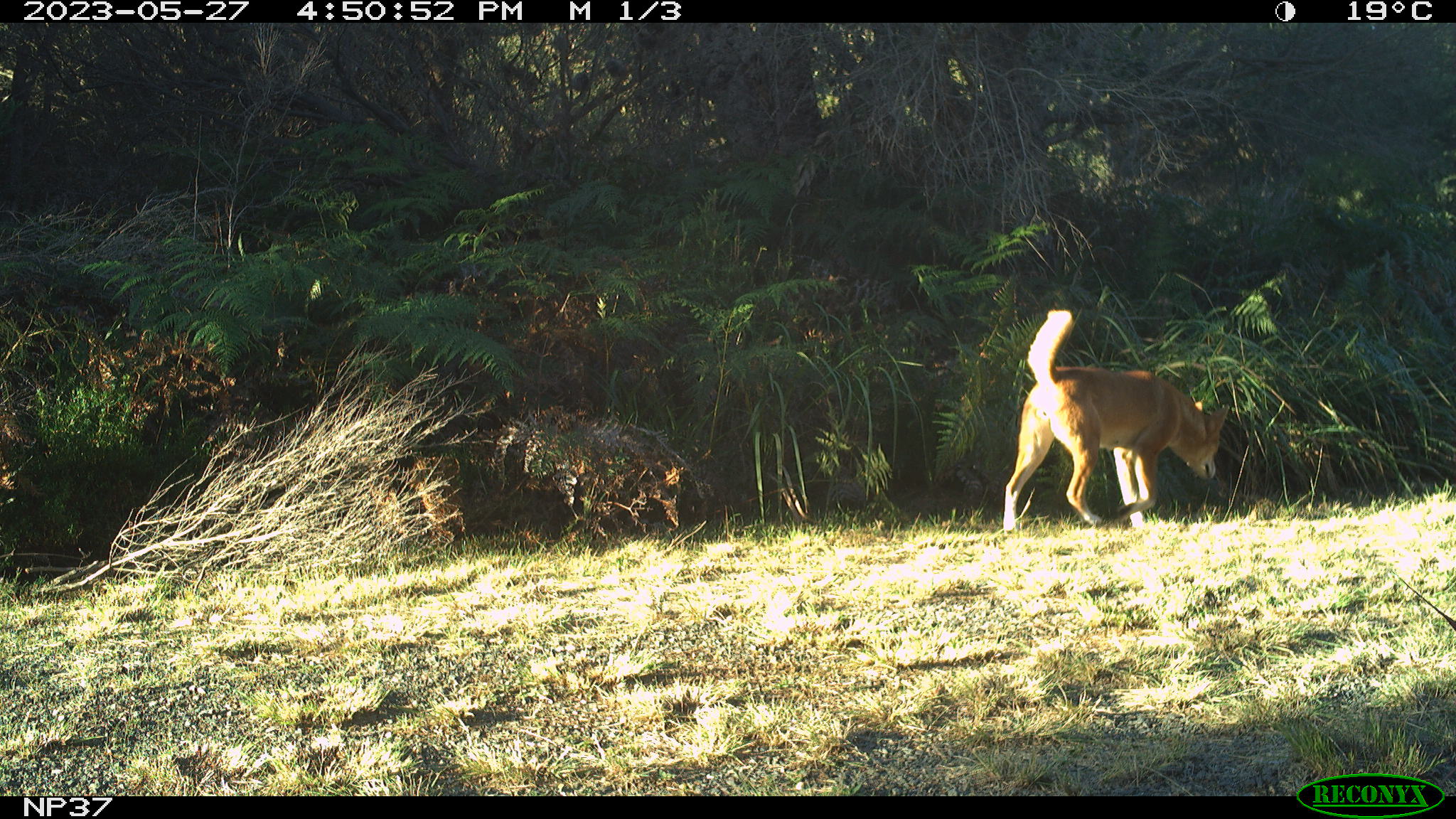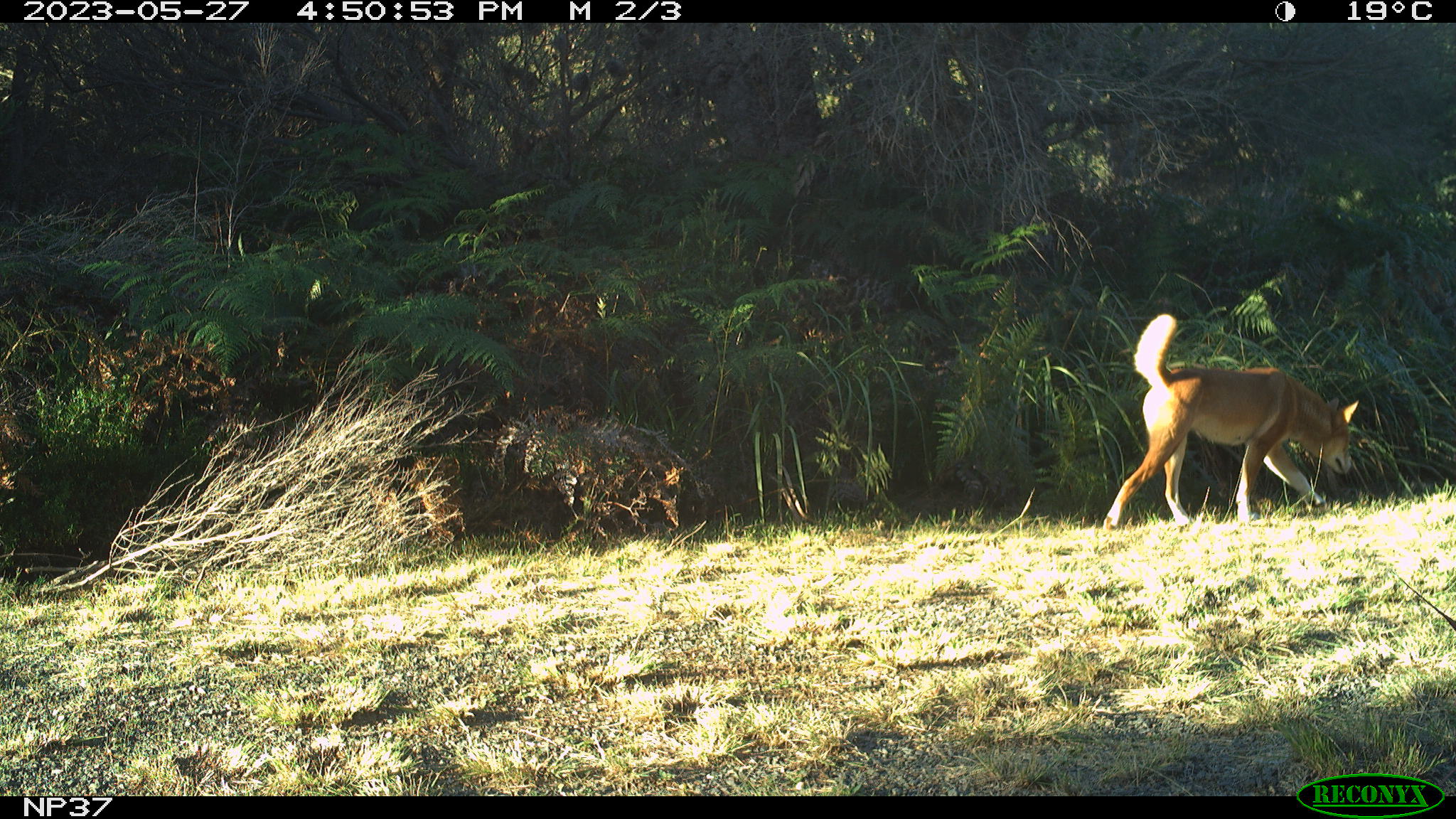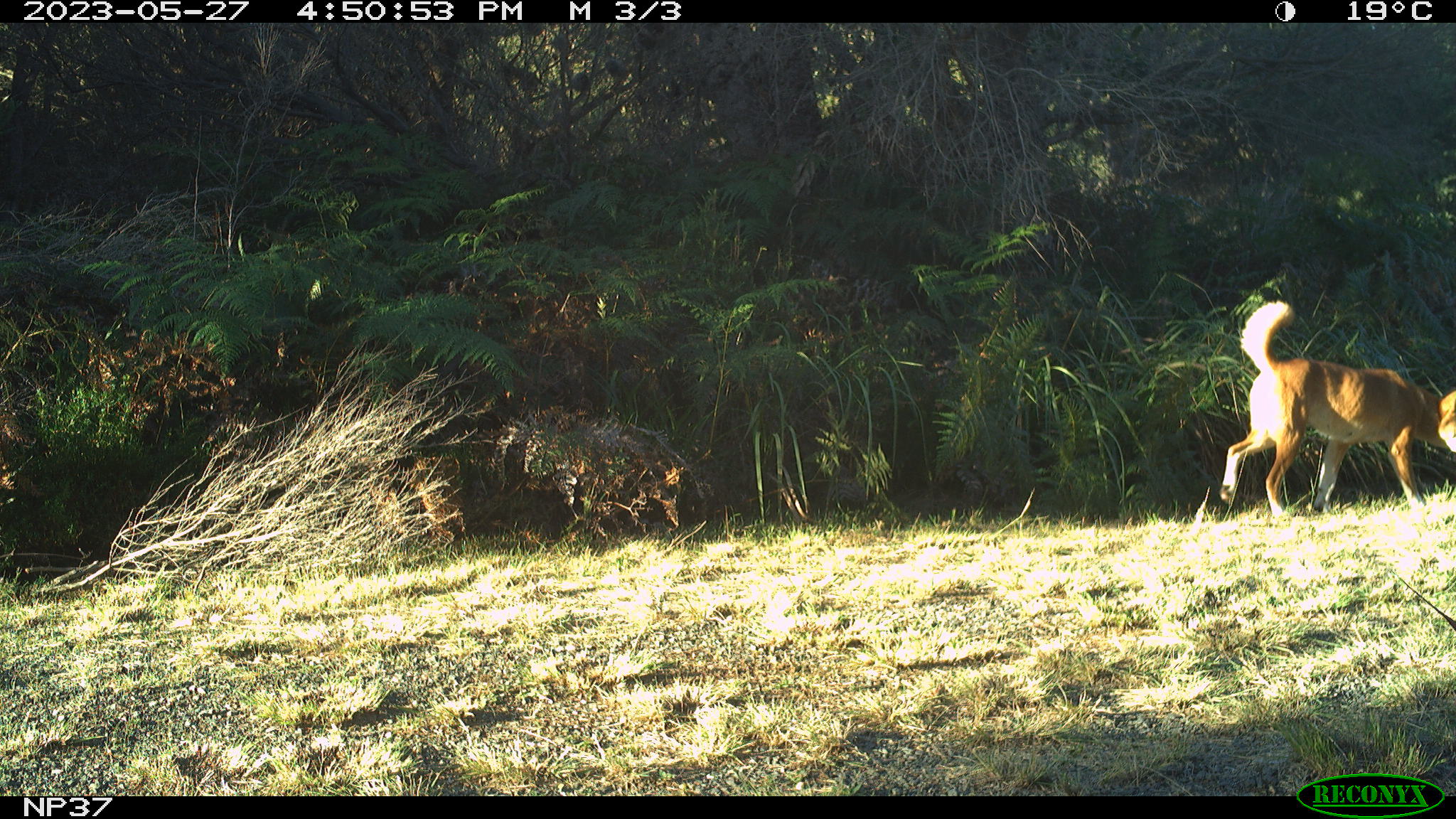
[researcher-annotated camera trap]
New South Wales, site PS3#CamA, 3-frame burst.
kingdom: Animalia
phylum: Chordata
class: Mammalia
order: Carnivora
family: Canidae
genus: Canis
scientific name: Canis familiaris dingo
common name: dingo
Dingo (Canis familiaris dingo).